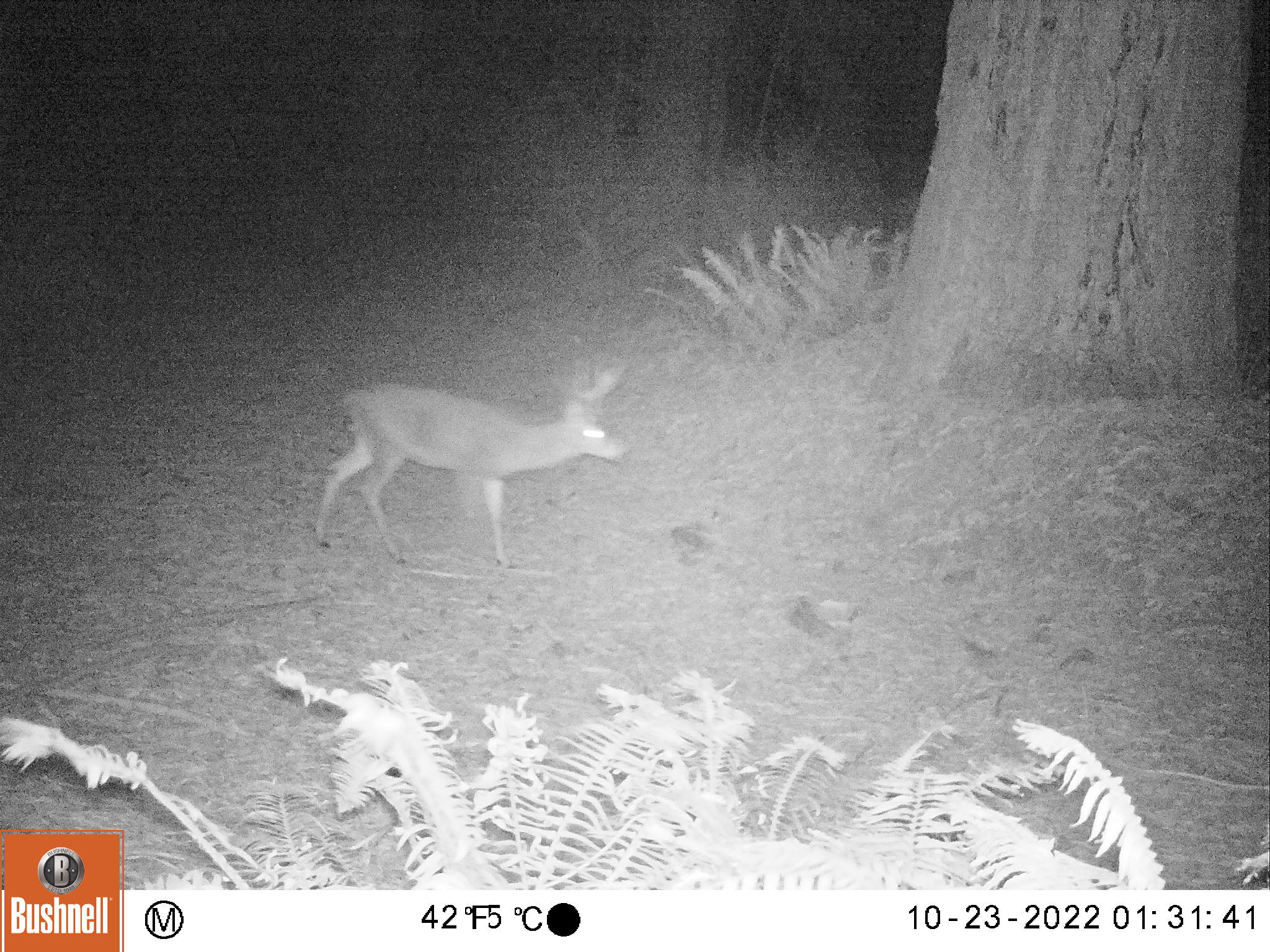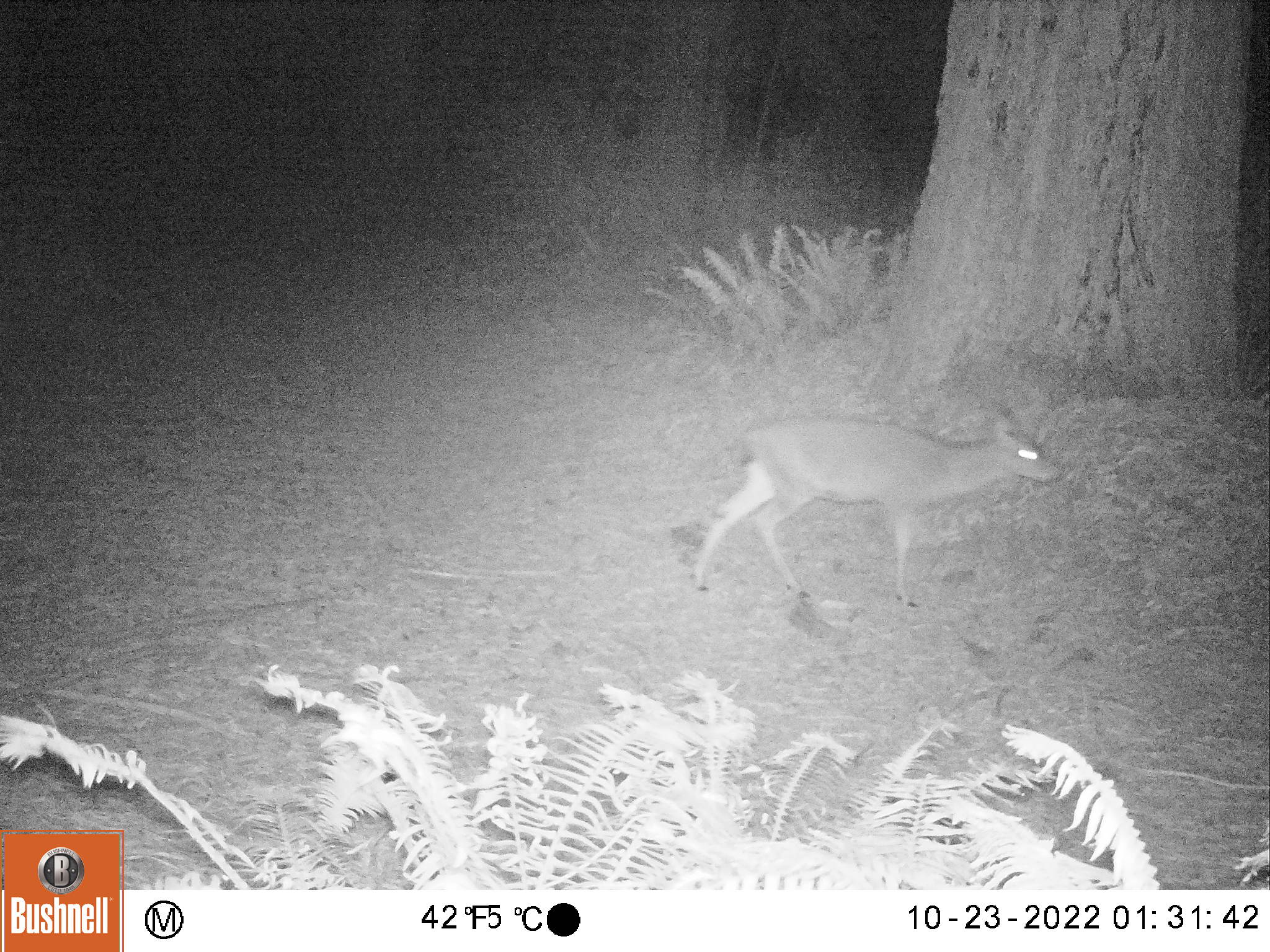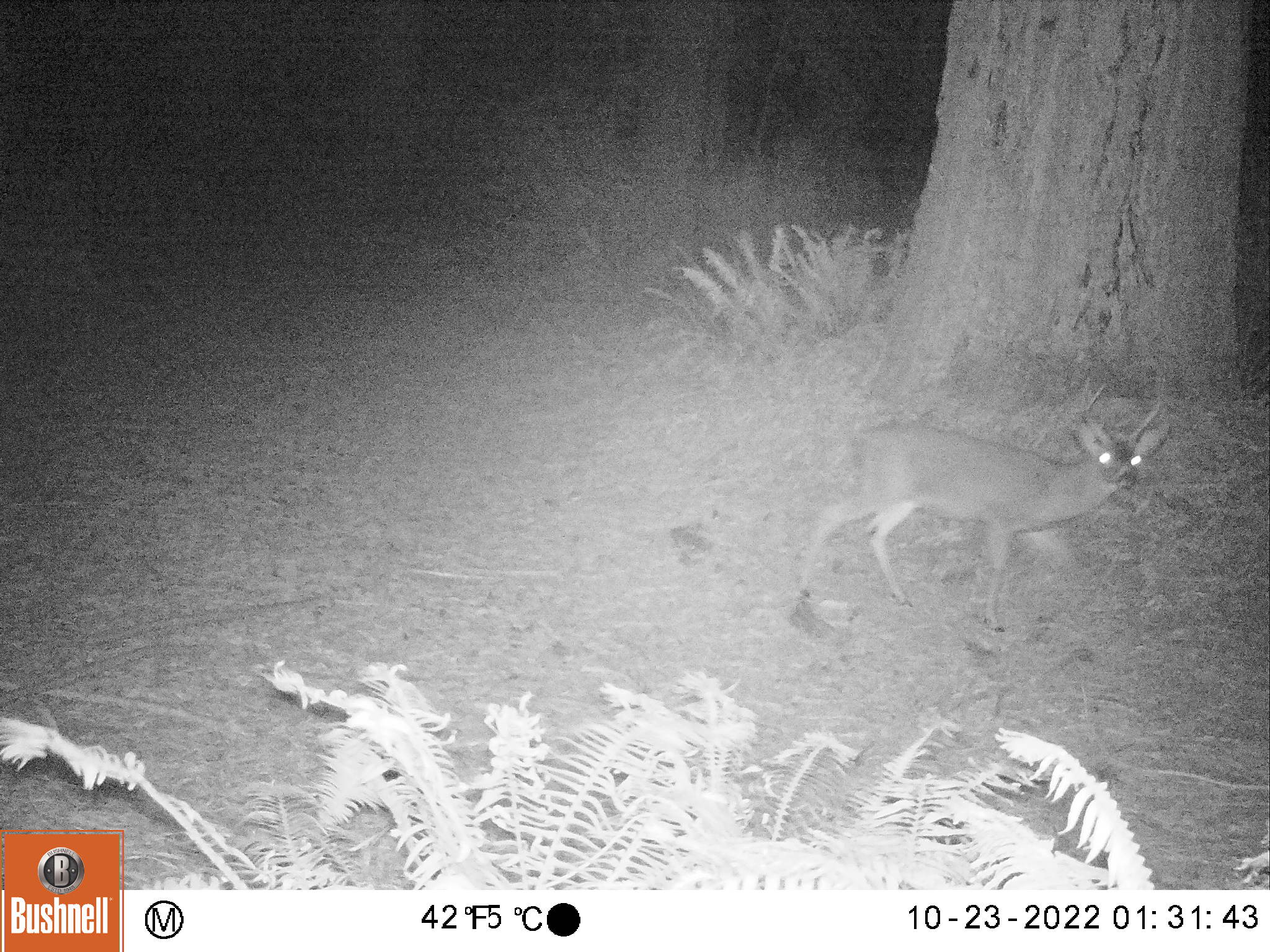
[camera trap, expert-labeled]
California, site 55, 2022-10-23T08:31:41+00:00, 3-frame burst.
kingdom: Animalia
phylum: Chordata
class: Mammalia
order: Artiodactyla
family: Cervidae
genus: Odocoileus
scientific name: Odocoileus hemionus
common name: mule deer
Mule deer (Odocoileus hemionus).